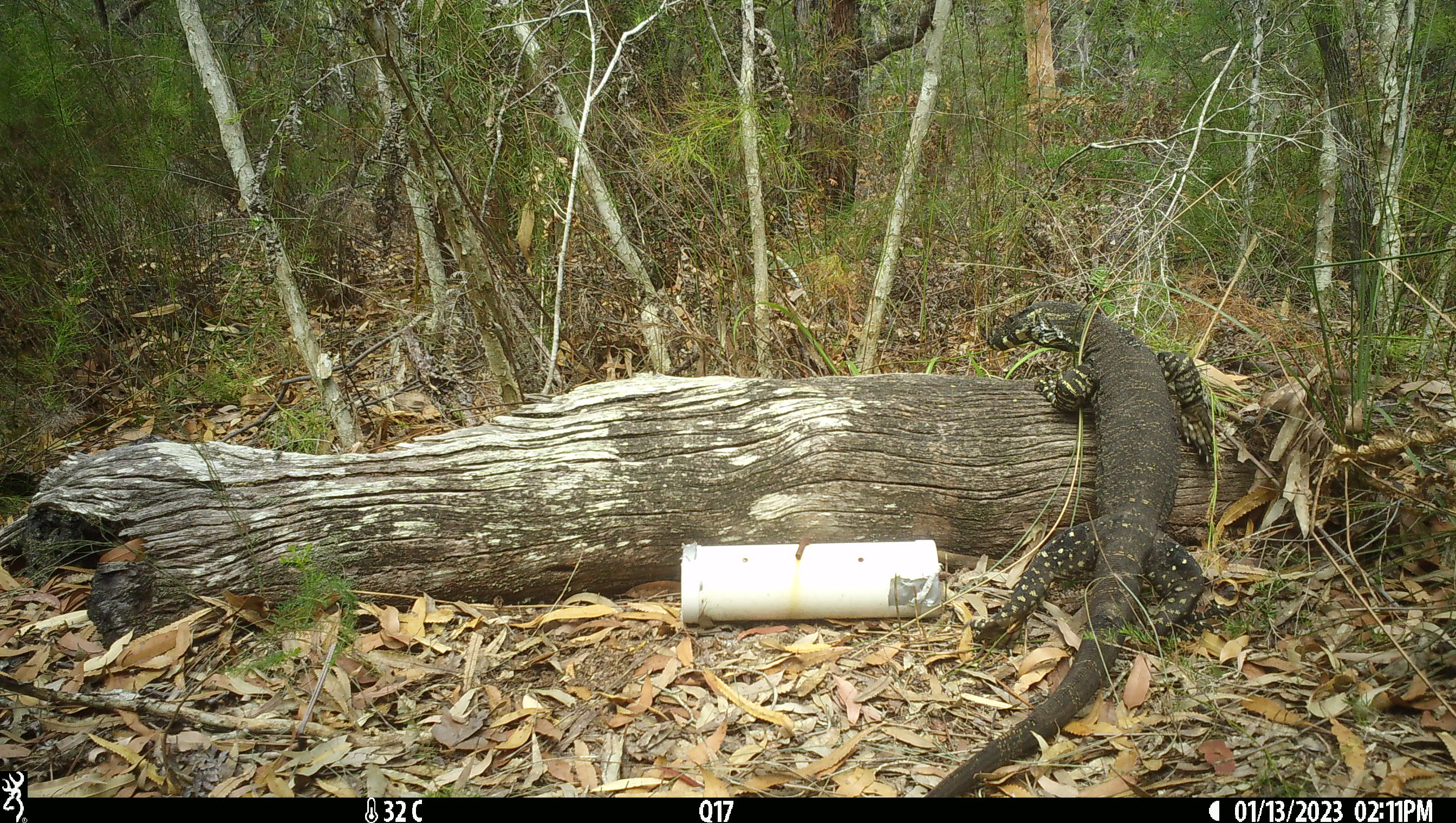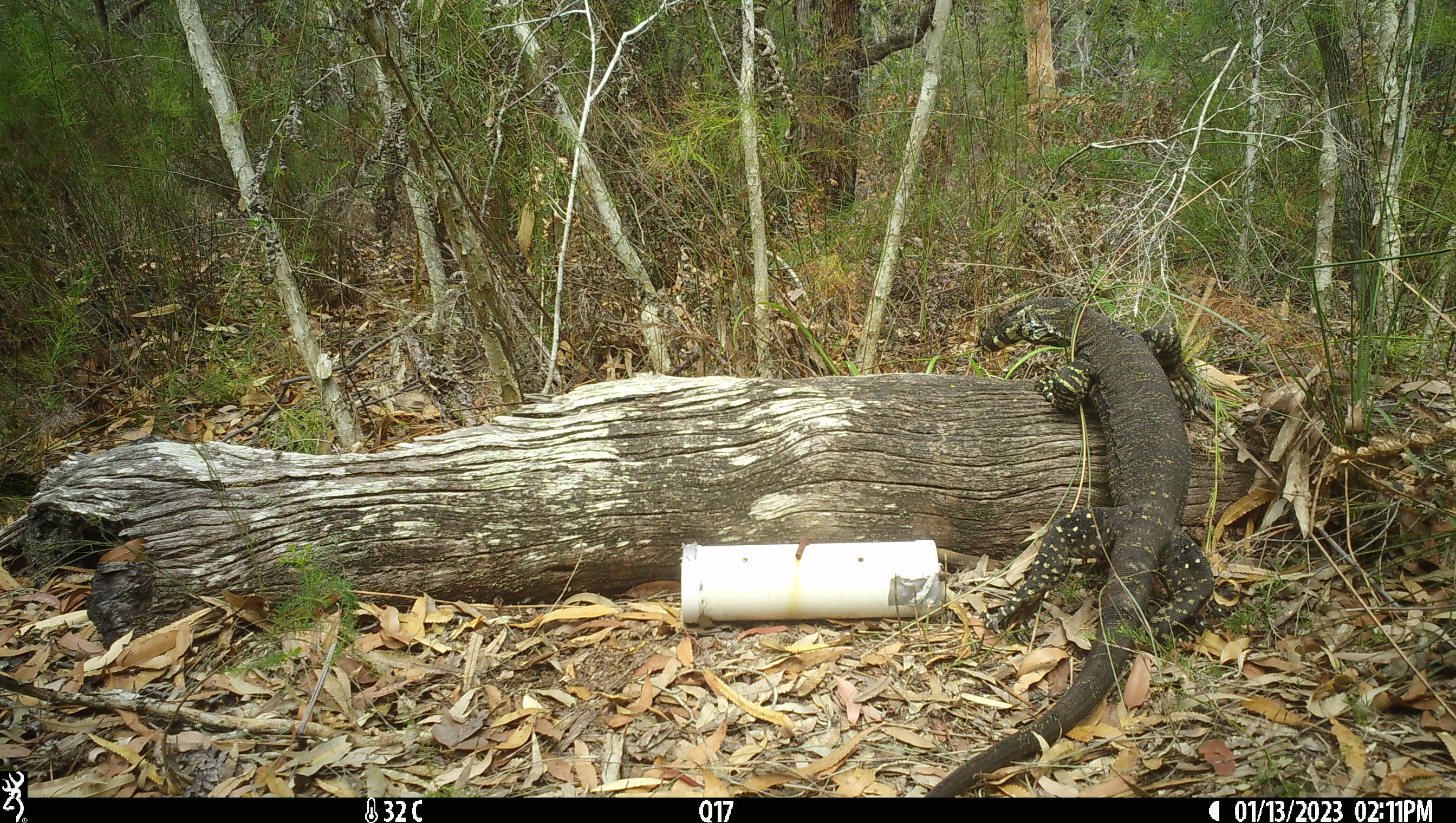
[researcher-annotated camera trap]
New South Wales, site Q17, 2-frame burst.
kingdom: Animalia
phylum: Chordata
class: Reptilia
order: Squamata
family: Varanidae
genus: Varanus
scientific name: Varanus varius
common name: lace monitor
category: goanna